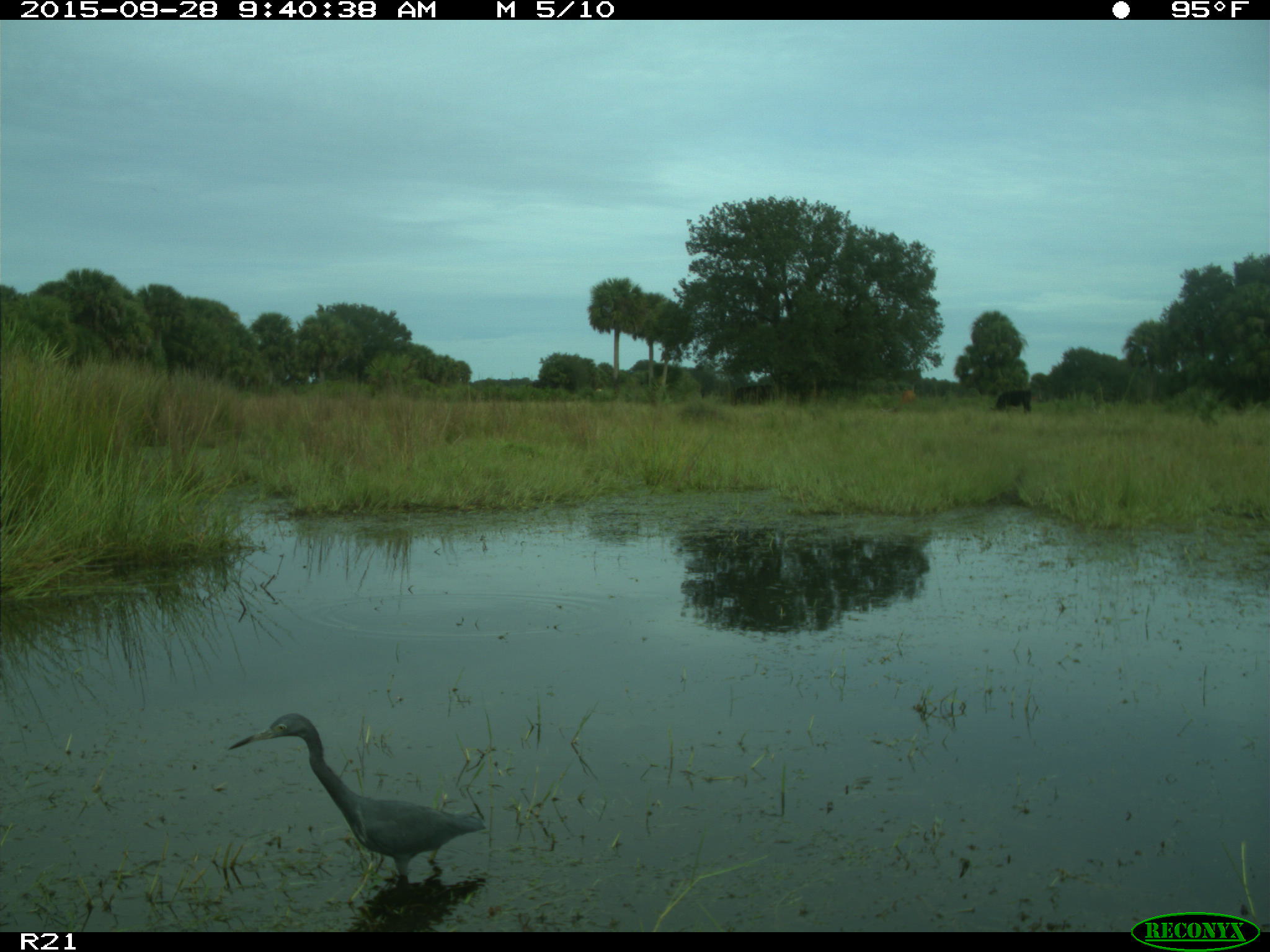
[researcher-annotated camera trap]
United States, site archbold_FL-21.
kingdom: Animalia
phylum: Chordata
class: Aves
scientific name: Aves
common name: birds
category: unidentified bird